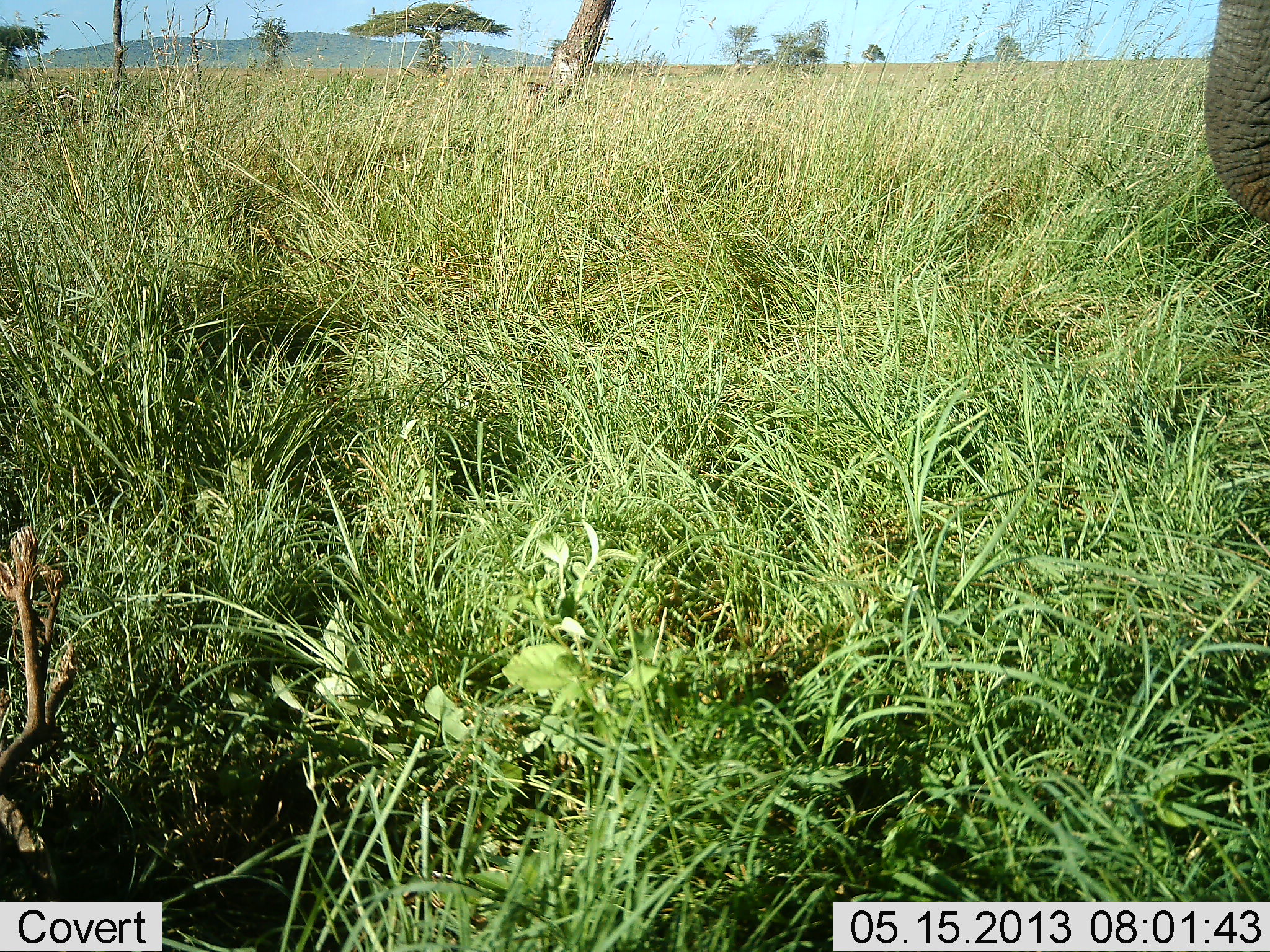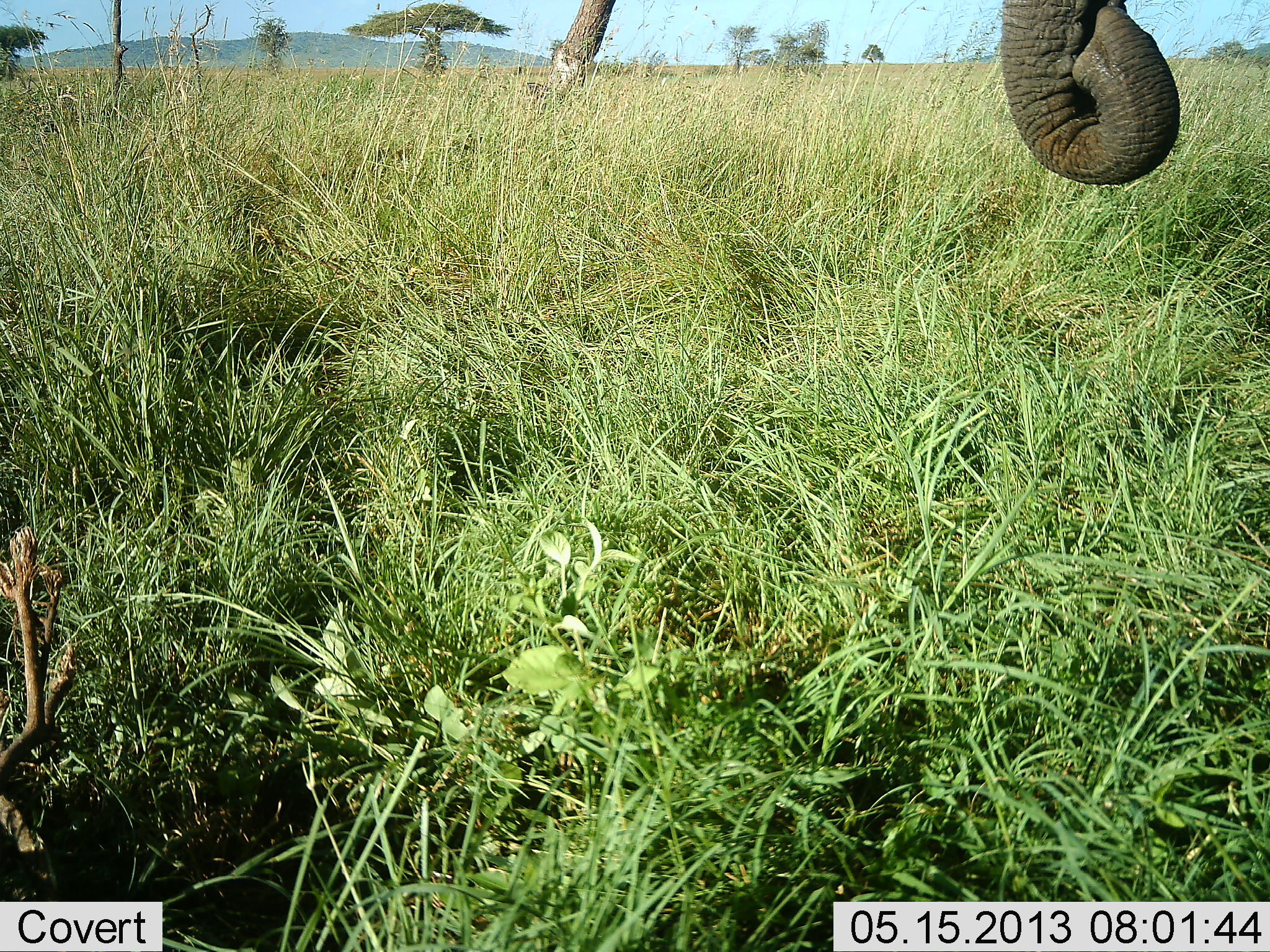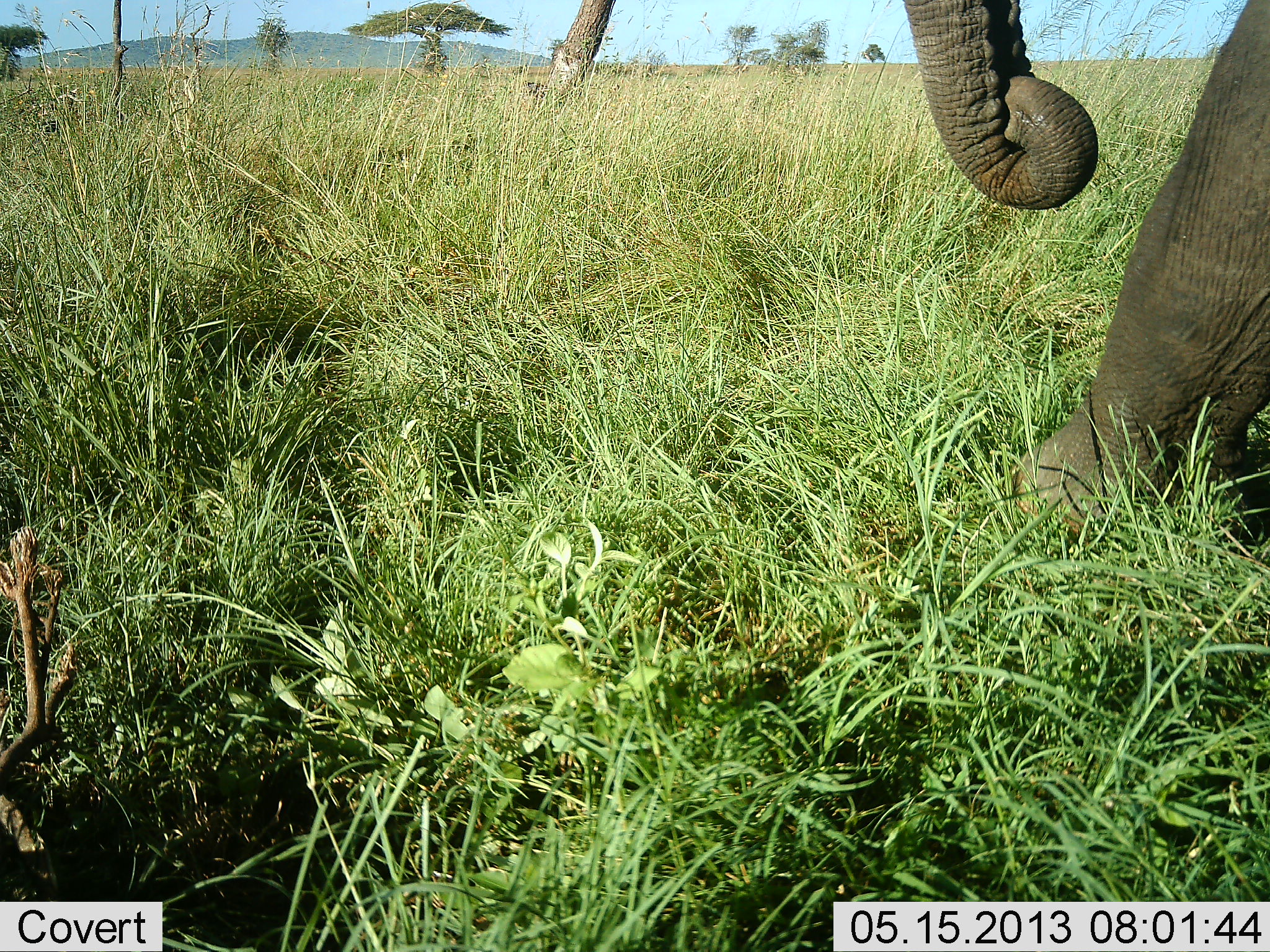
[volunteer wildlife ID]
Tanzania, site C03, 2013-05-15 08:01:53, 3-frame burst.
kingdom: Animalia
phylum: Chordata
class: Mammalia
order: Proboscidea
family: Elephantidae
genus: Loxodonta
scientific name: Loxodonta africana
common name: african bush elephant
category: elephant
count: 1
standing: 28%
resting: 3%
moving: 72%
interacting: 0%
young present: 0%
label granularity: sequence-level